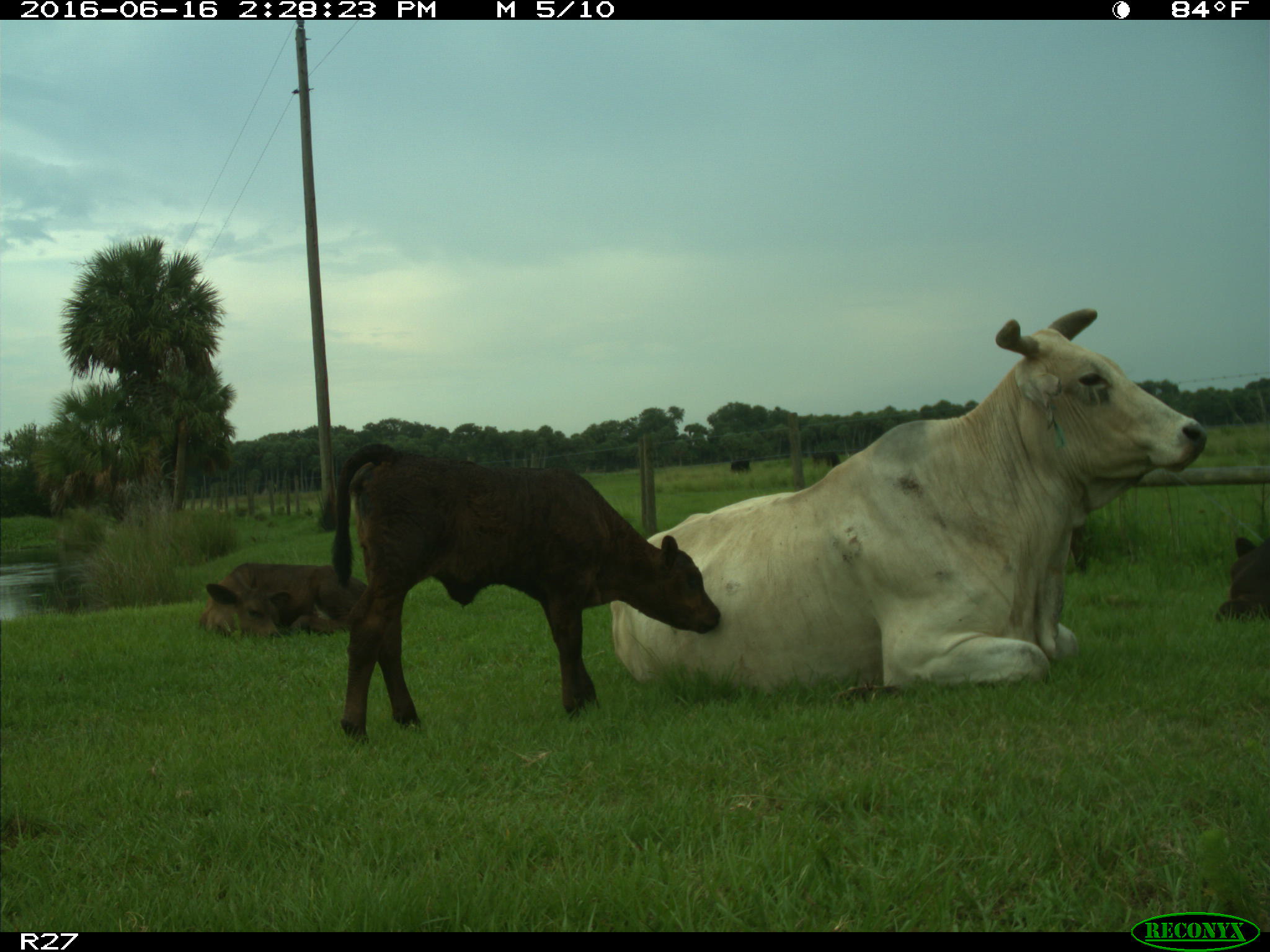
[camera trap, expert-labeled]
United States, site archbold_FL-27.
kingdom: Animalia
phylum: Chordata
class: Mammalia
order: Artiodactyla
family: Bovidae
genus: Bos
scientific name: Bos taurus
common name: domestic cow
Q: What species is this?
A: Bos taurus (domestic cow).